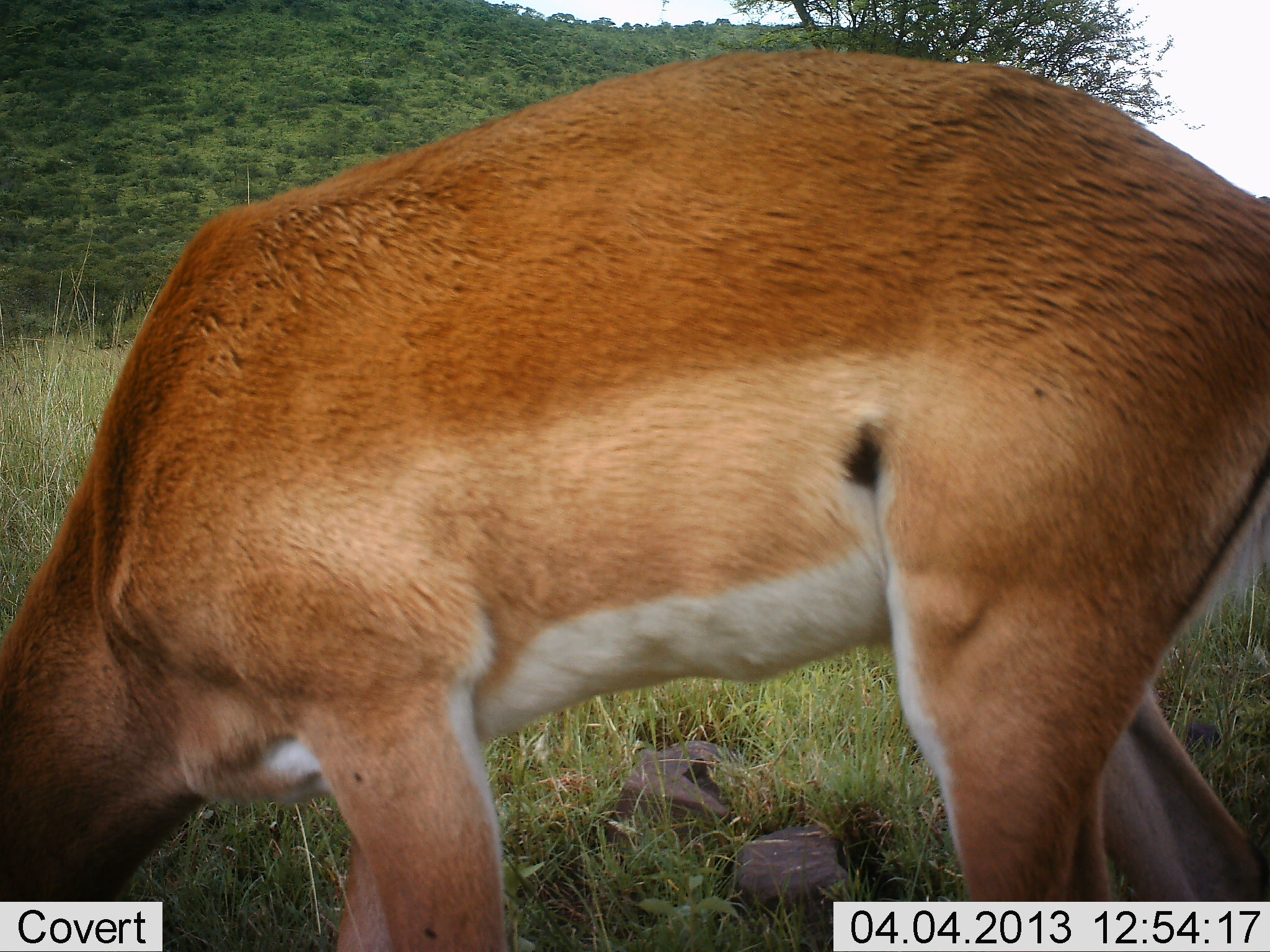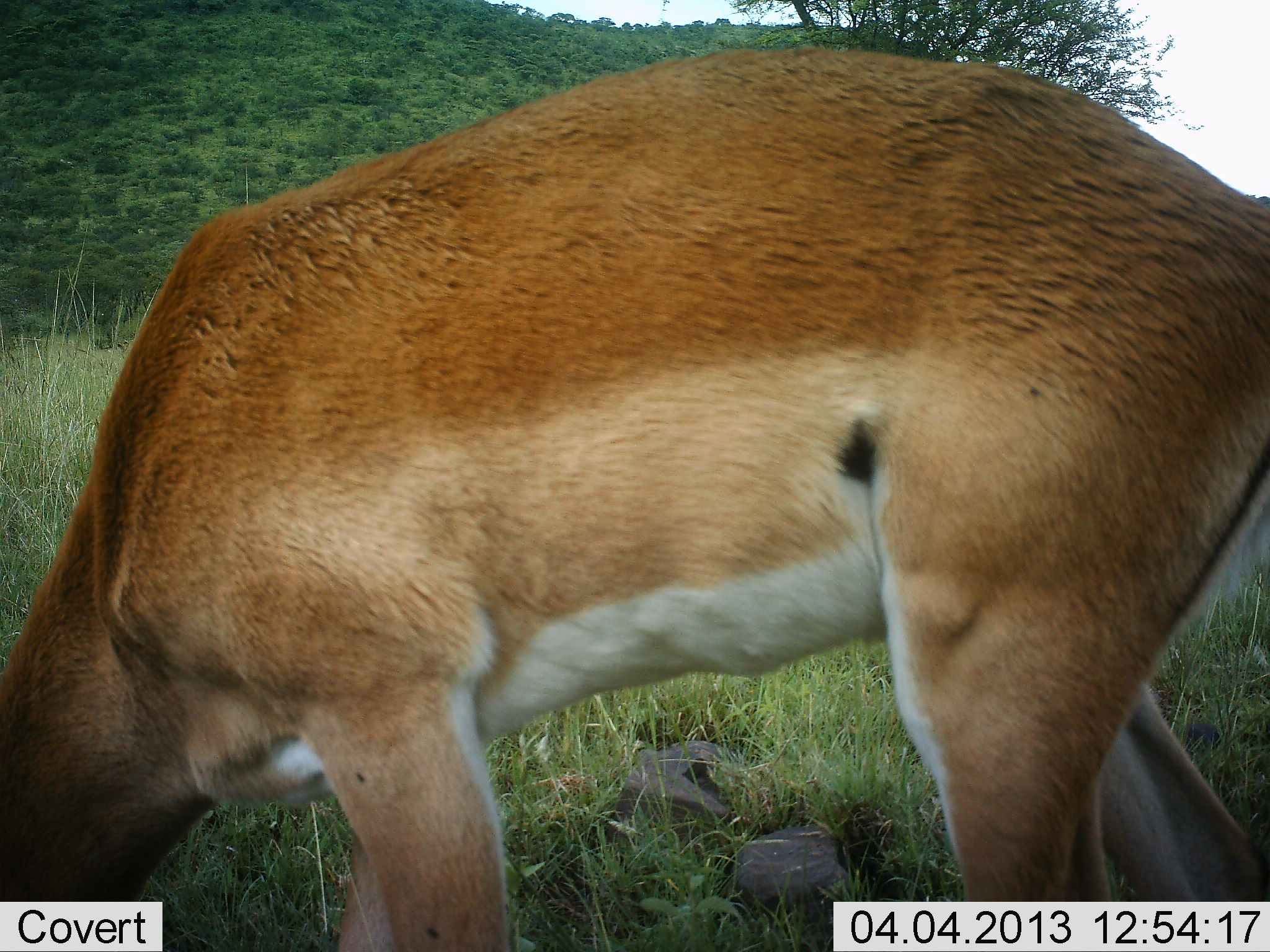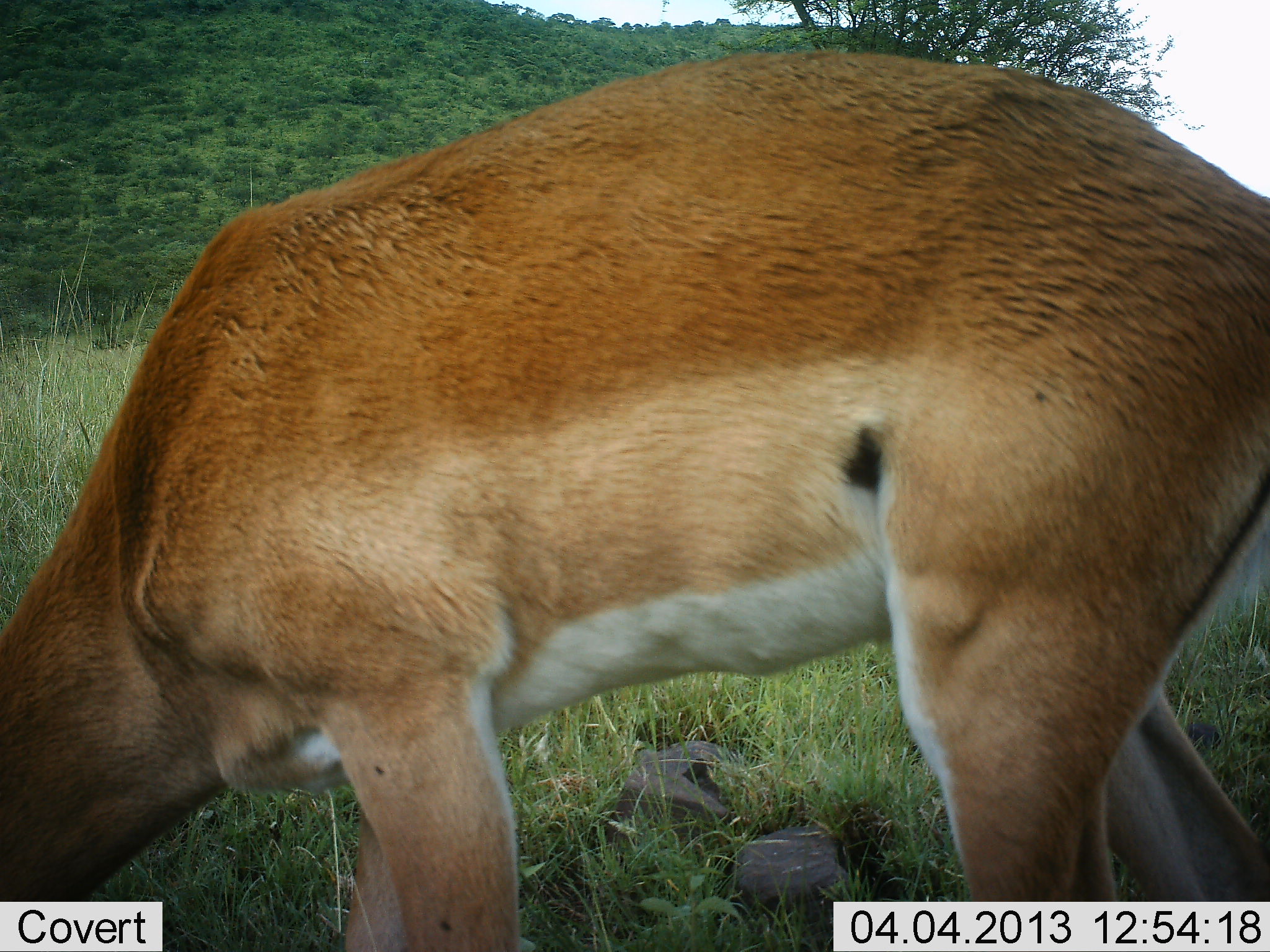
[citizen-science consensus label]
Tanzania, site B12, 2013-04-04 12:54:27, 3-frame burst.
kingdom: Animalia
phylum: Chordata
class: Mammalia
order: Artiodactyla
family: Bovidae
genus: Aepyceros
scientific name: Aepyceros melampus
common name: impala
Impala (Aepyceros melampus), count 1. Behavior (volunteer vote fractions): standing 9%, resting 0%, moving 0%, interacting 0%. Young present (vote fraction): 0%. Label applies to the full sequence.